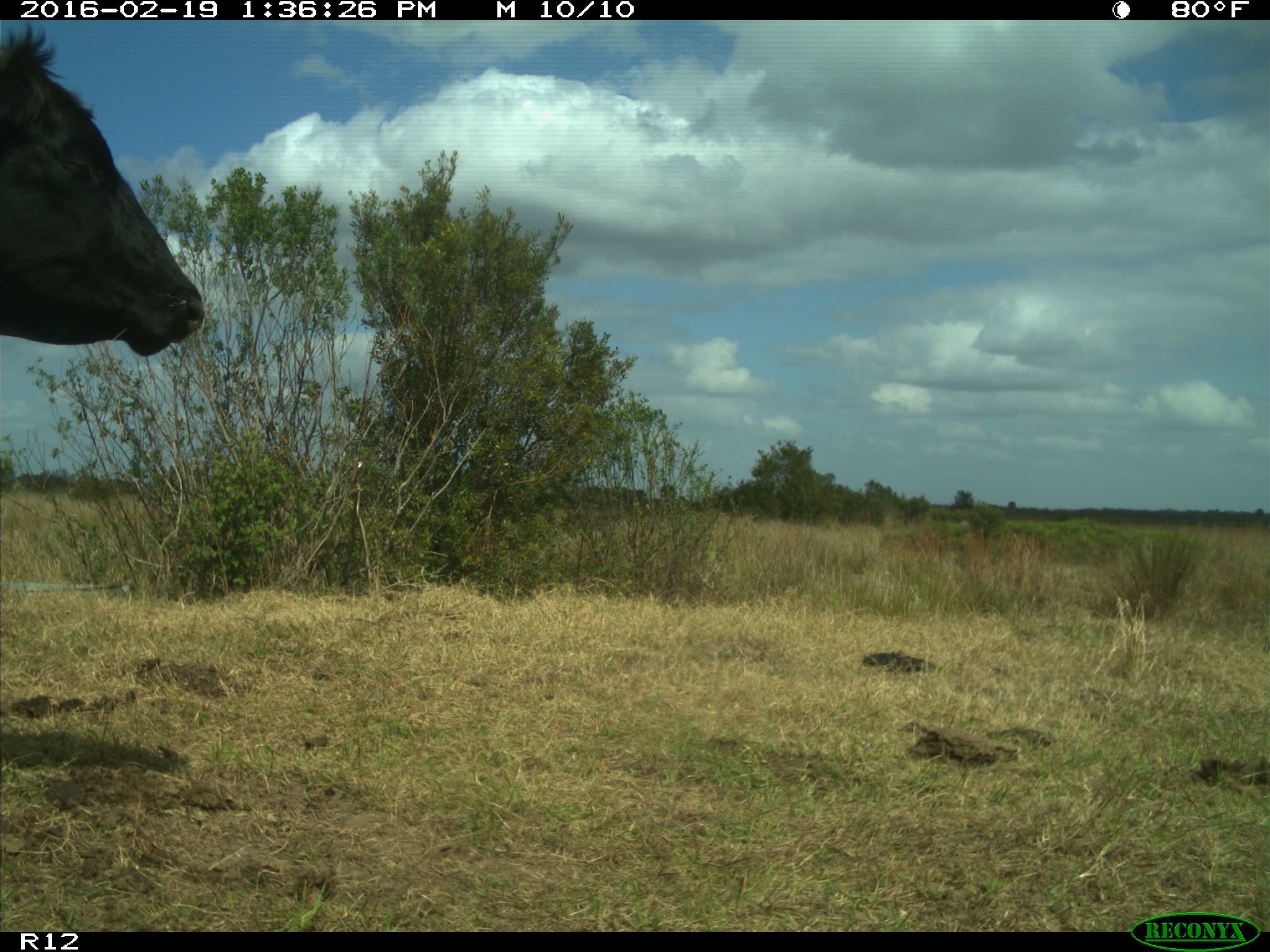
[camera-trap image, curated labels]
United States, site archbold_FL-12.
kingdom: Animalia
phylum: Chordata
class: Mammalia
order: Artiodactyla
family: Bovidae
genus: Bos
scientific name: Bos taurus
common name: domestic cow